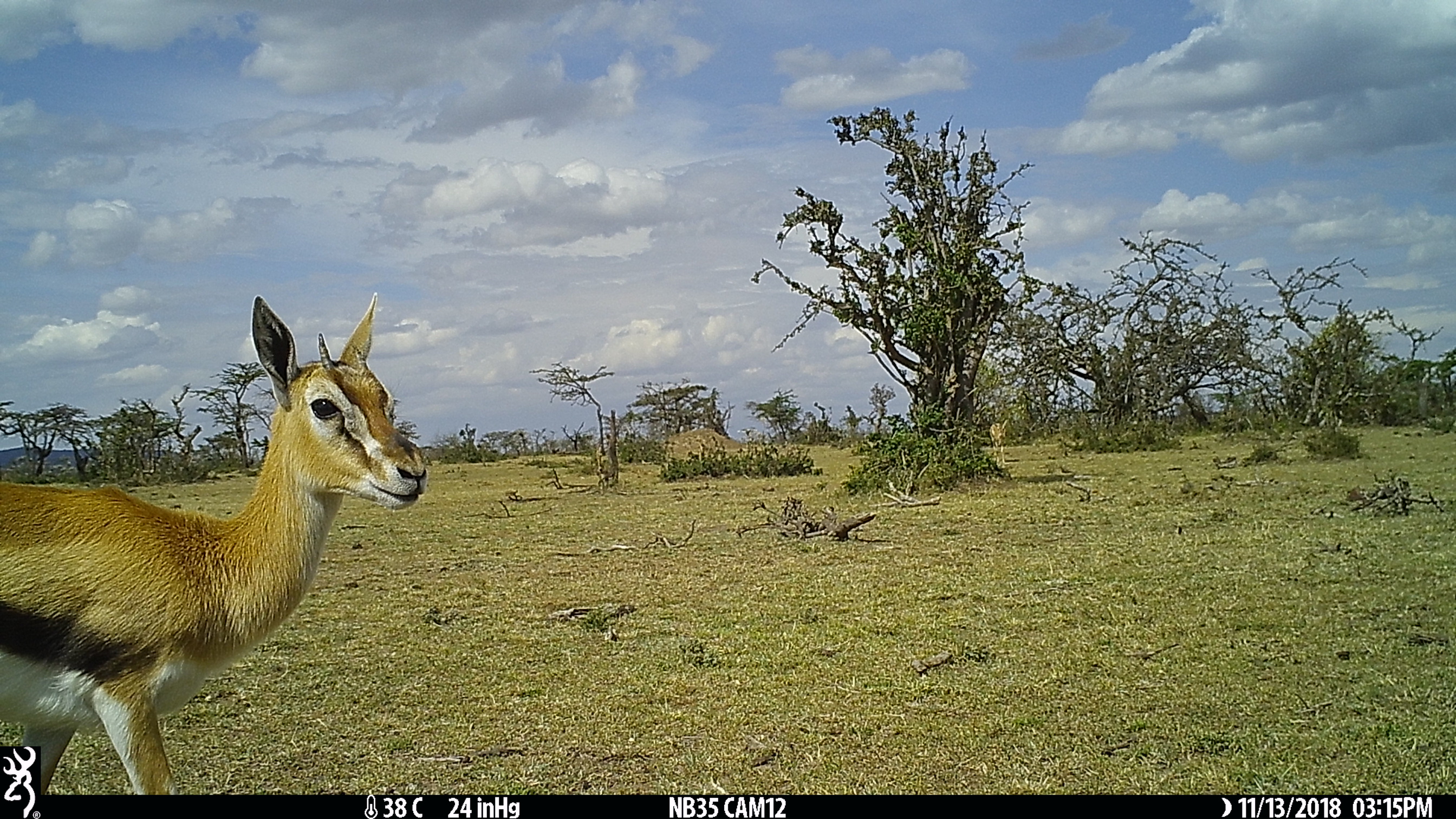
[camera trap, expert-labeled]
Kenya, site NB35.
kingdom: Animalia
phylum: Chordata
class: Mammalia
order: Artiodactyla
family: Bovidae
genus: Eudorcas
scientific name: Eudorcas thomsonii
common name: thomon's gazelle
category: gazelle thomsons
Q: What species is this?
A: Gazelle thomsons (thomon's gazelle) (Eudorcas thomsonii).